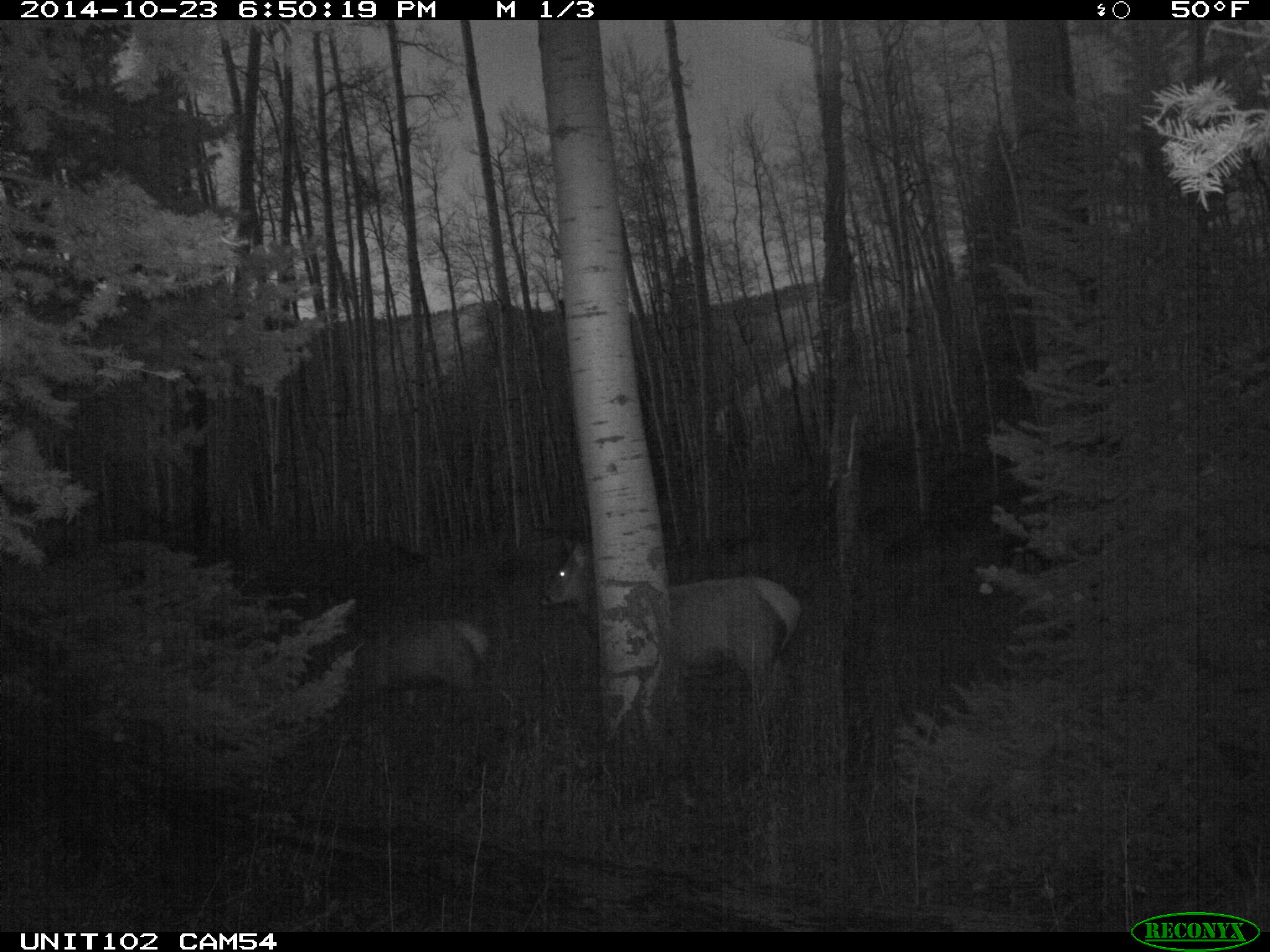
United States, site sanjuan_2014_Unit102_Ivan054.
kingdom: Animalia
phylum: Chordata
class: Mammalia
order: Artiodactyla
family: Cervidae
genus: Cervus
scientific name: Cervus elaphus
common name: red deer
Cervus elaphus (red deer).